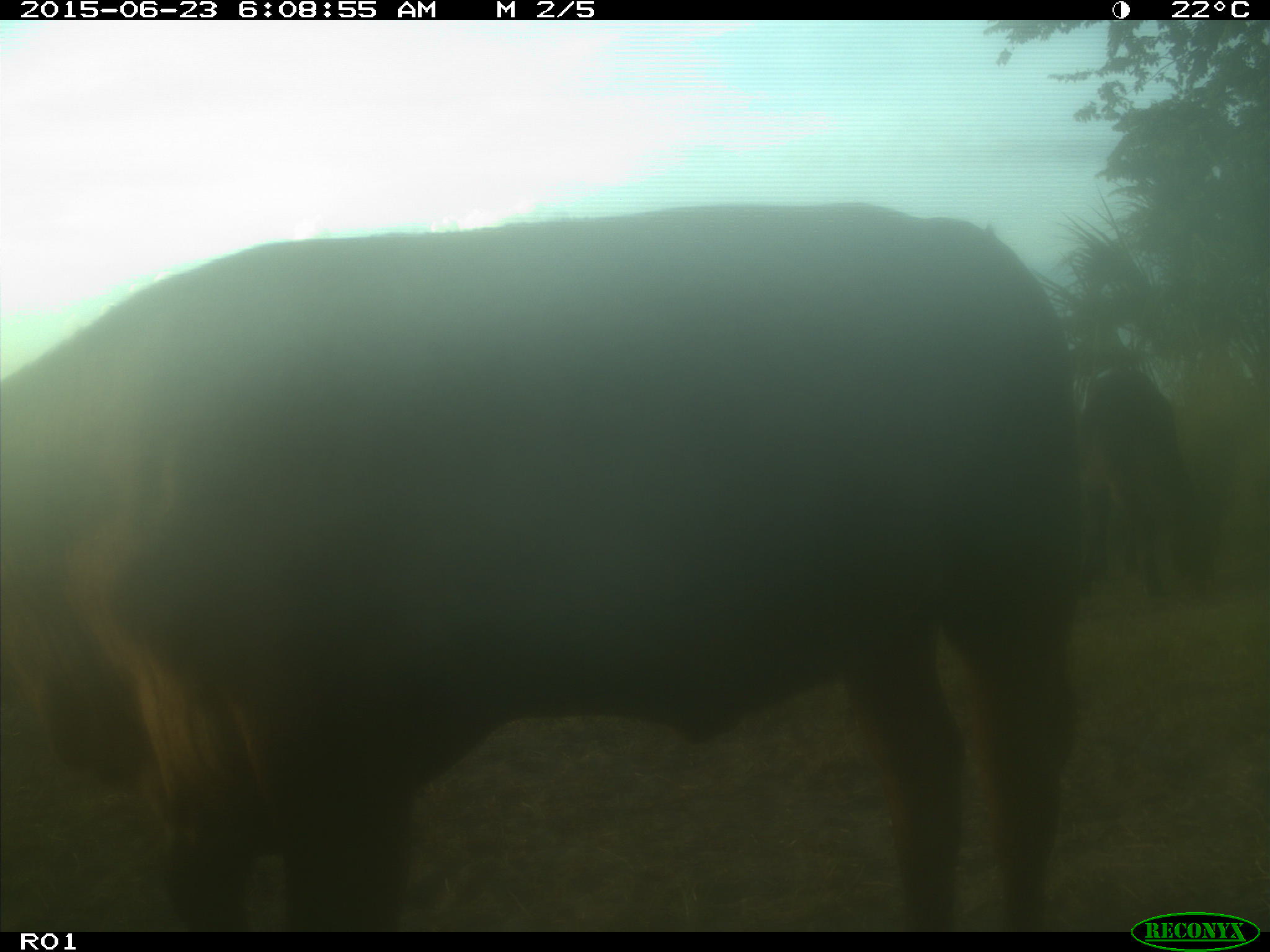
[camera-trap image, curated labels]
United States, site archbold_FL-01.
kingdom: Animalia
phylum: Chordata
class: Mammalia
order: Artiodactyla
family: Bovidae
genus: Bos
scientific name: Bos taurus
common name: domestic cow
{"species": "Bos taurus (domestic cow)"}